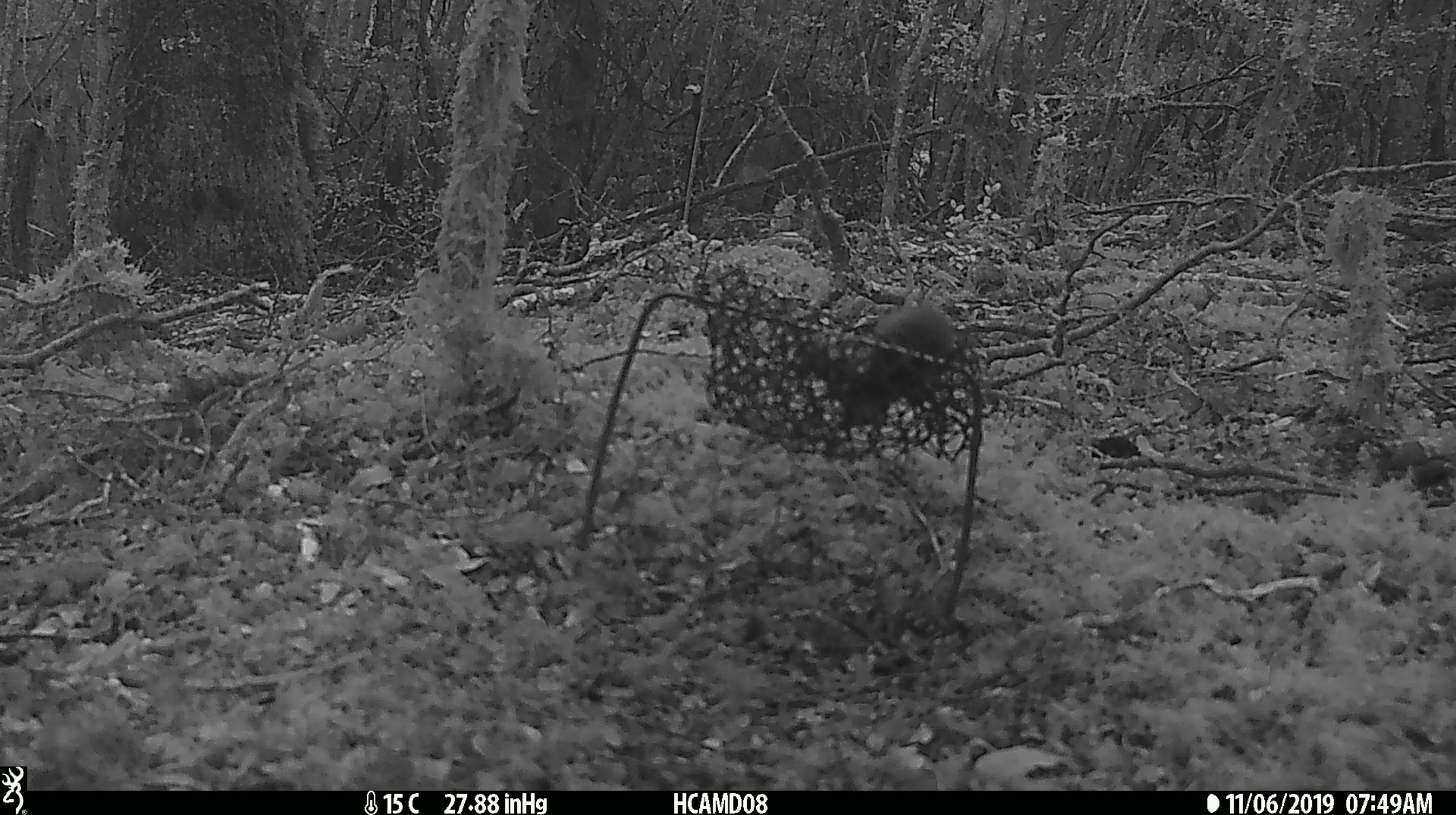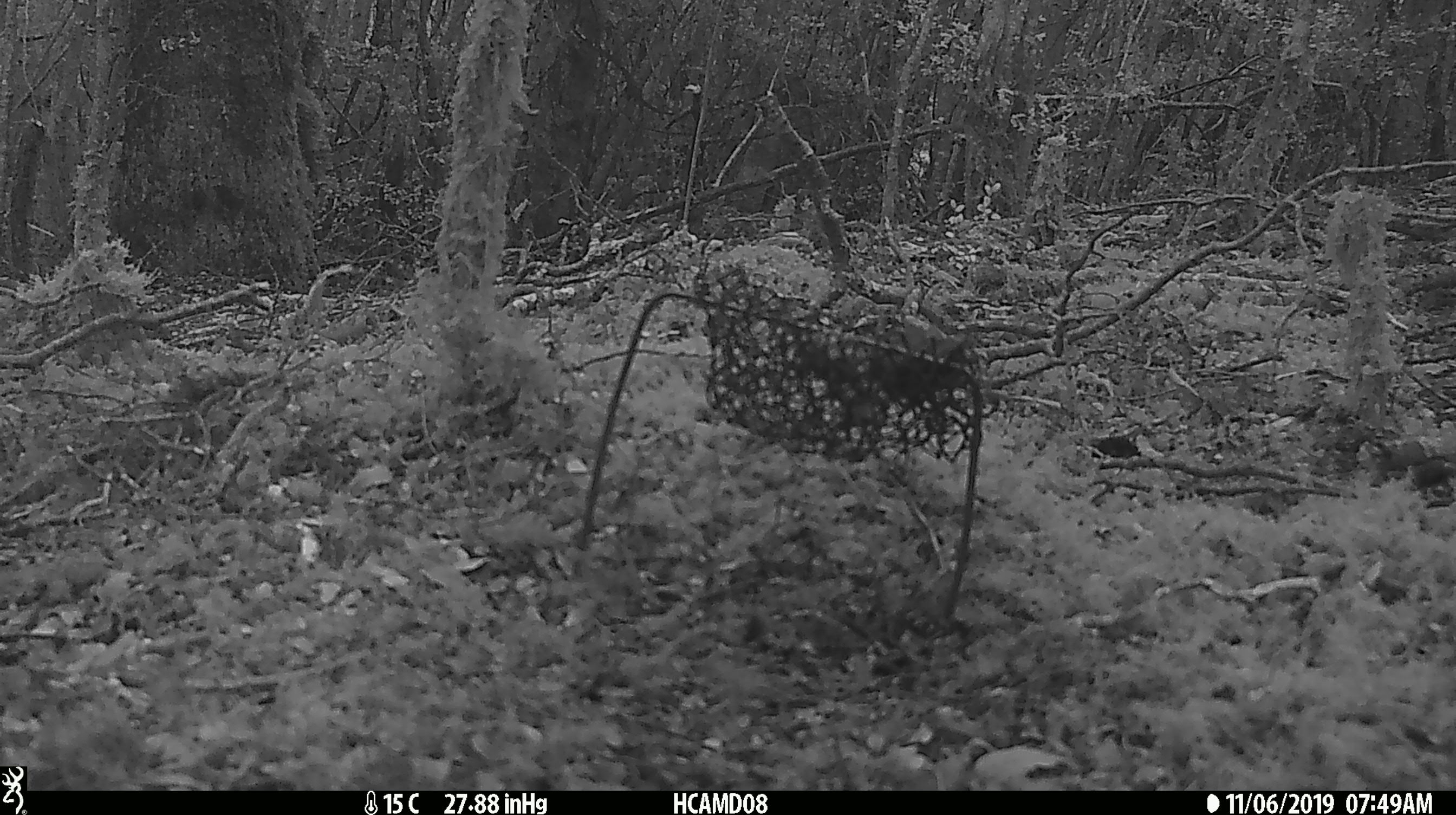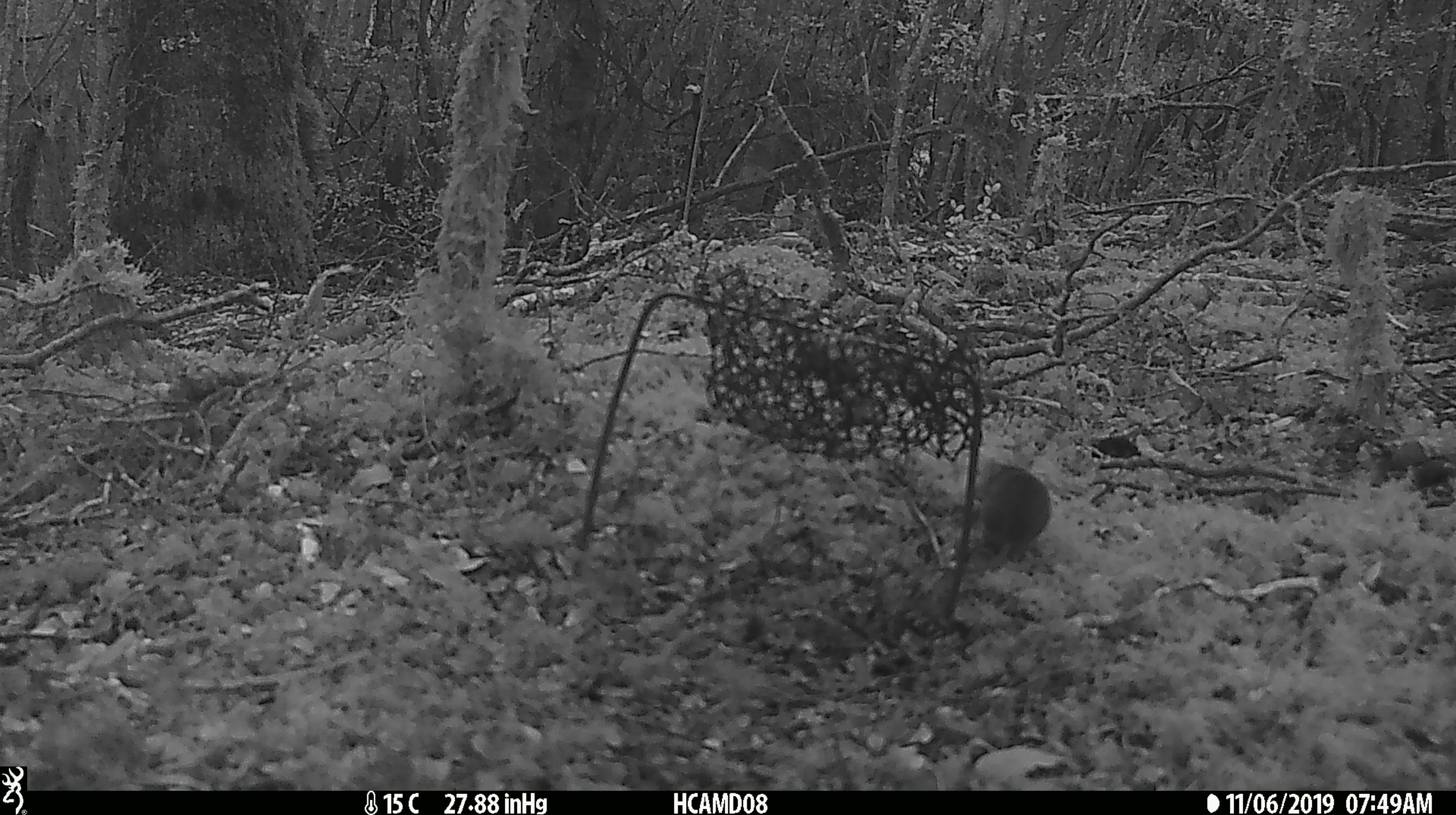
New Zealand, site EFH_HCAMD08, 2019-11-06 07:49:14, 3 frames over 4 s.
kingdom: Animalia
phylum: Chordata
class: Mammalia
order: Rodentia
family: Muridae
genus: Mus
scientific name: Mus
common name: mouse